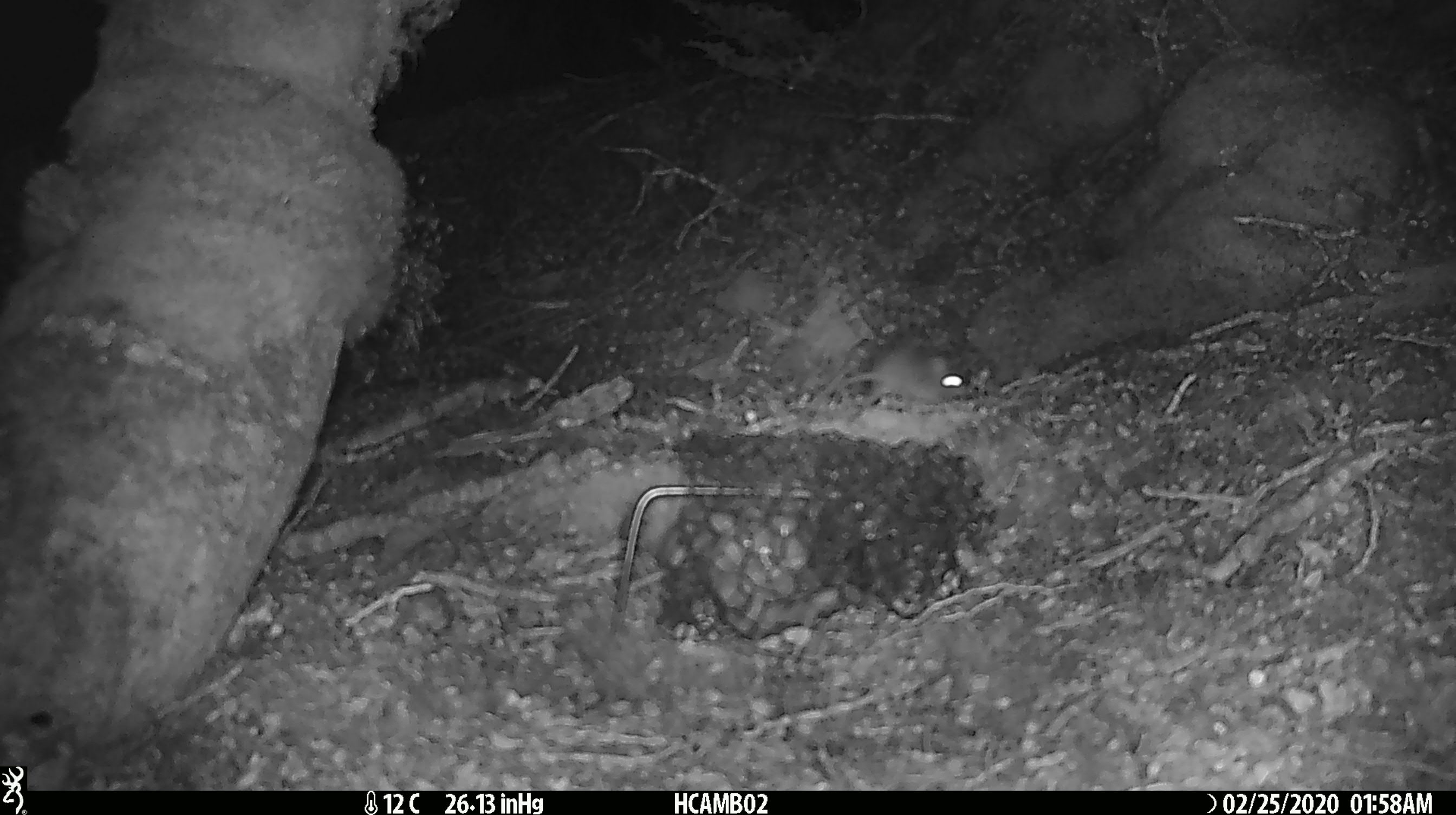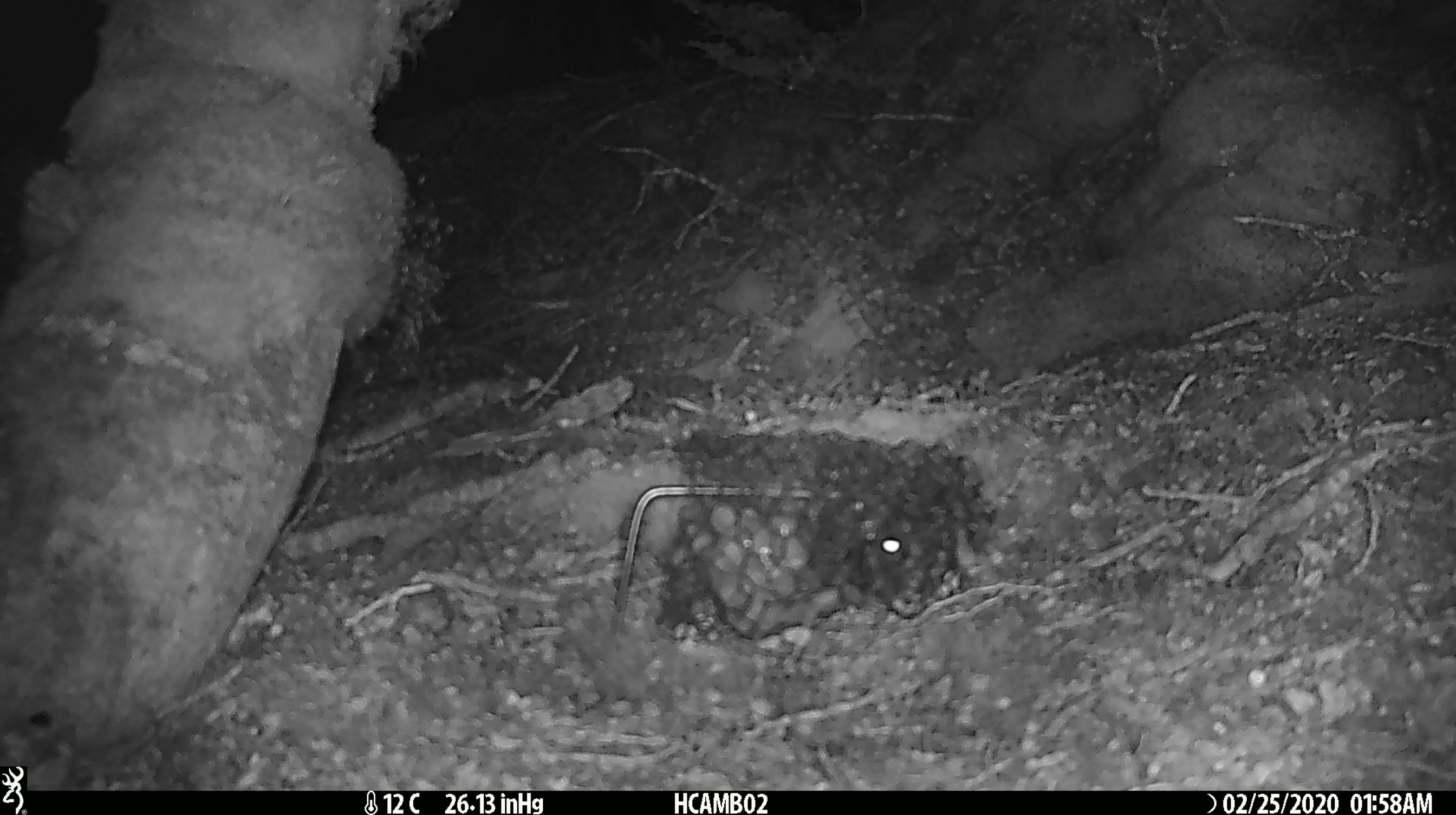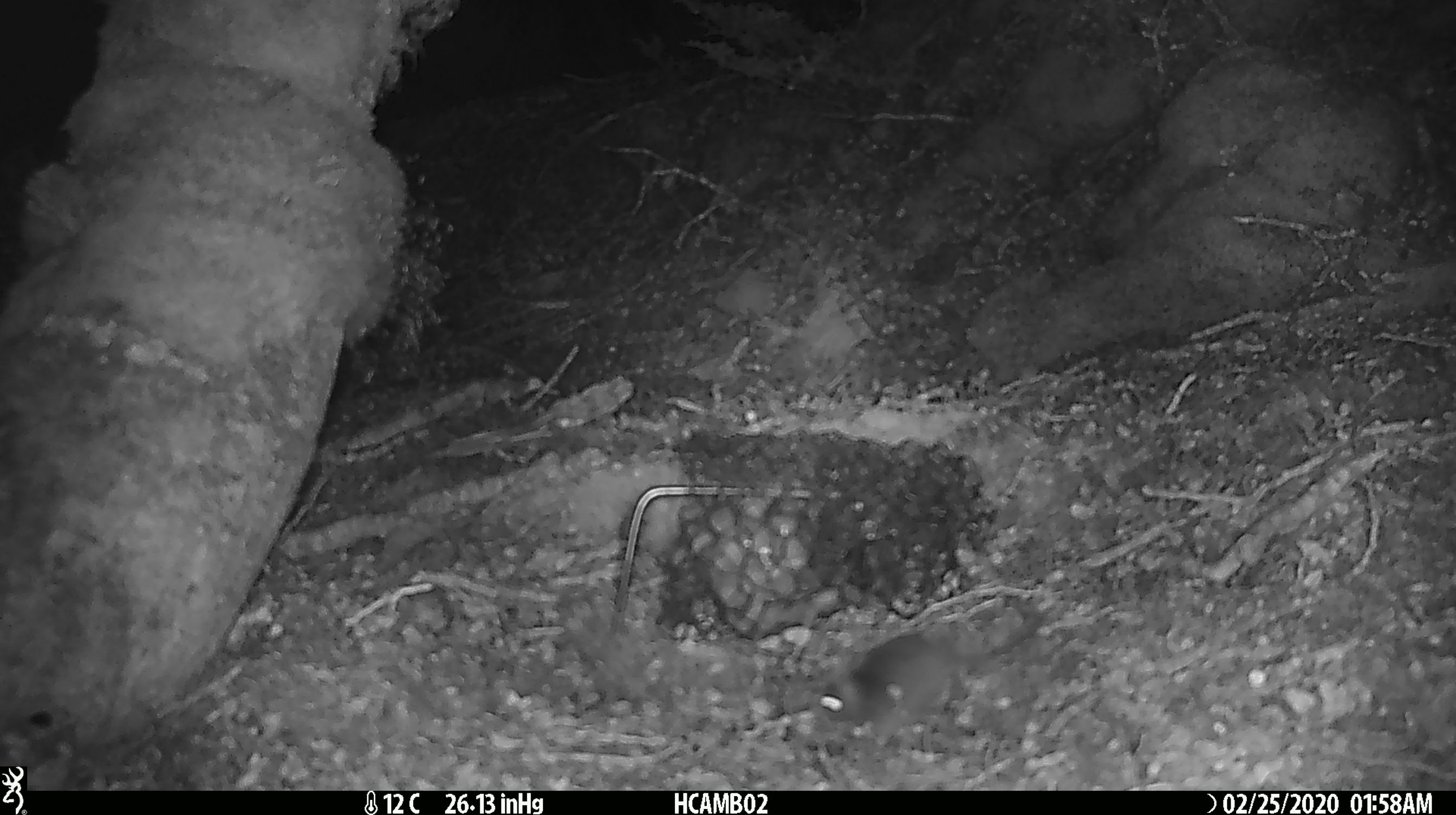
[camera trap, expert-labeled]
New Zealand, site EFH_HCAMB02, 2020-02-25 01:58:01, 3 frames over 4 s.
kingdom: Animalia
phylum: Chordata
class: Mammalia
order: Rodentia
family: Muridae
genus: Mus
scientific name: Mus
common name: mouse